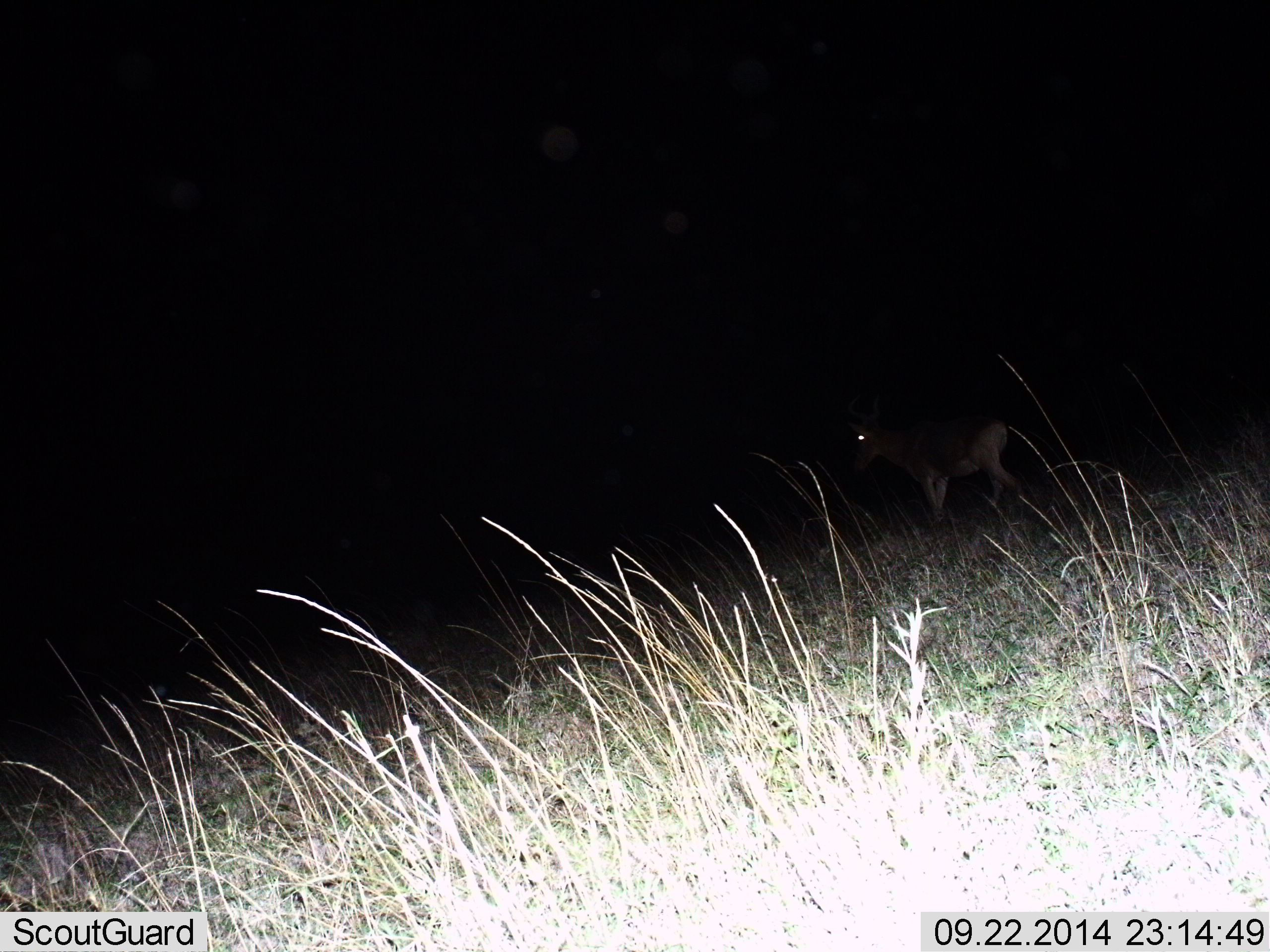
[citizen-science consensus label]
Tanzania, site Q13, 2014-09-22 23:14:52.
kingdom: Animalia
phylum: Chordata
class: Mammalia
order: Artiodactyla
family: Bovidae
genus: Alcelaphus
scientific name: Alcelaphus buselaphus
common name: hartebeest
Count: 1.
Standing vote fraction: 33%.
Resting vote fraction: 0%.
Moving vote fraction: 67%.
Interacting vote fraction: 0%.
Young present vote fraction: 0%.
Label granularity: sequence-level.